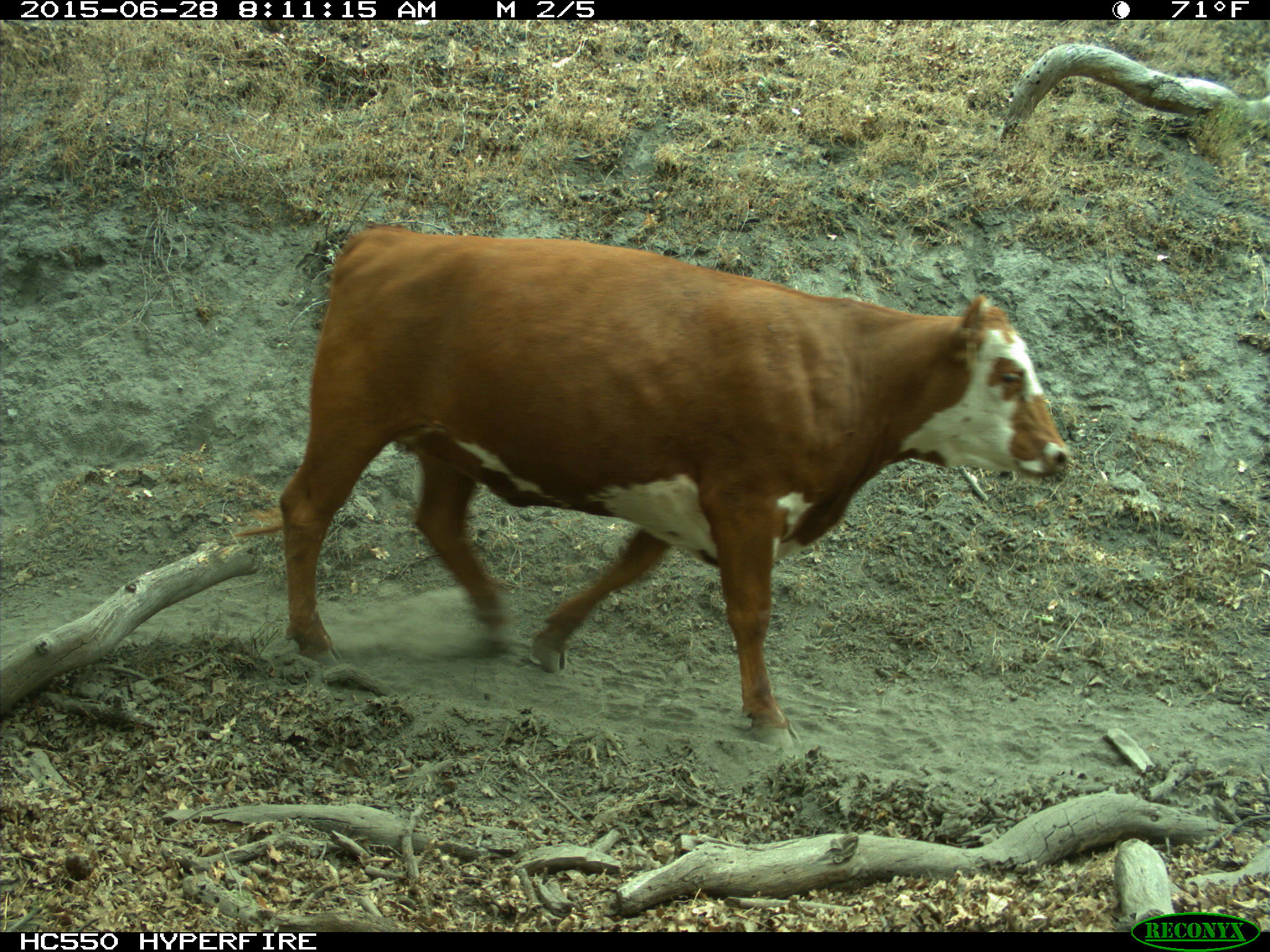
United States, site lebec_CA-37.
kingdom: Animalia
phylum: Chordata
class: Mammalia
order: Artiodactyla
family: Bovidae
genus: Bos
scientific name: Bos taurus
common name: domestic cow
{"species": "Bos taurus (domestic cow)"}